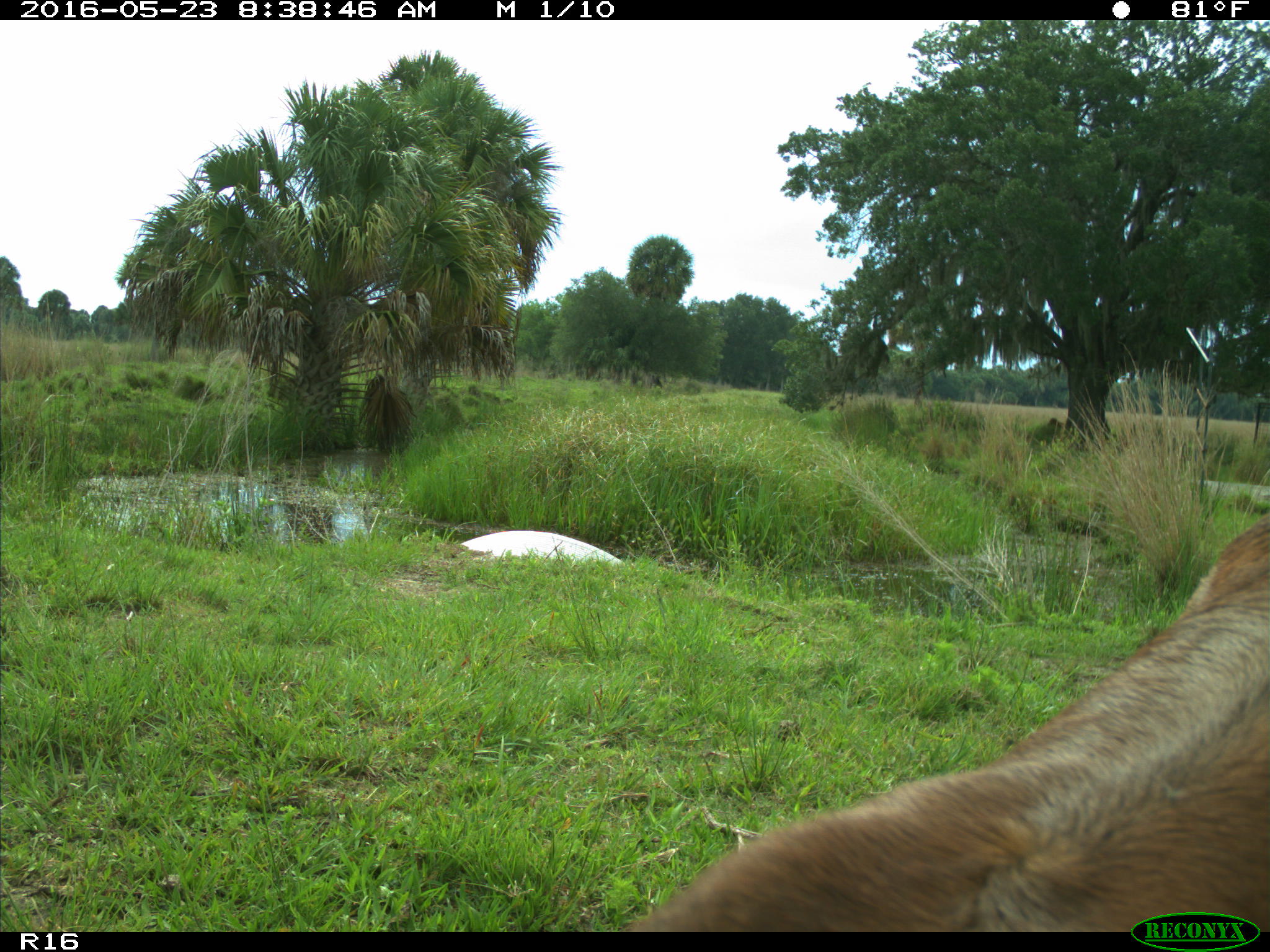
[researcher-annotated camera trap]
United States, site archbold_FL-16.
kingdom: Animalia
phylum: Chordata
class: Mammalia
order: Artiodactyla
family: Bovidae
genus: Bos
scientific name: Bos taurus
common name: domestic cow